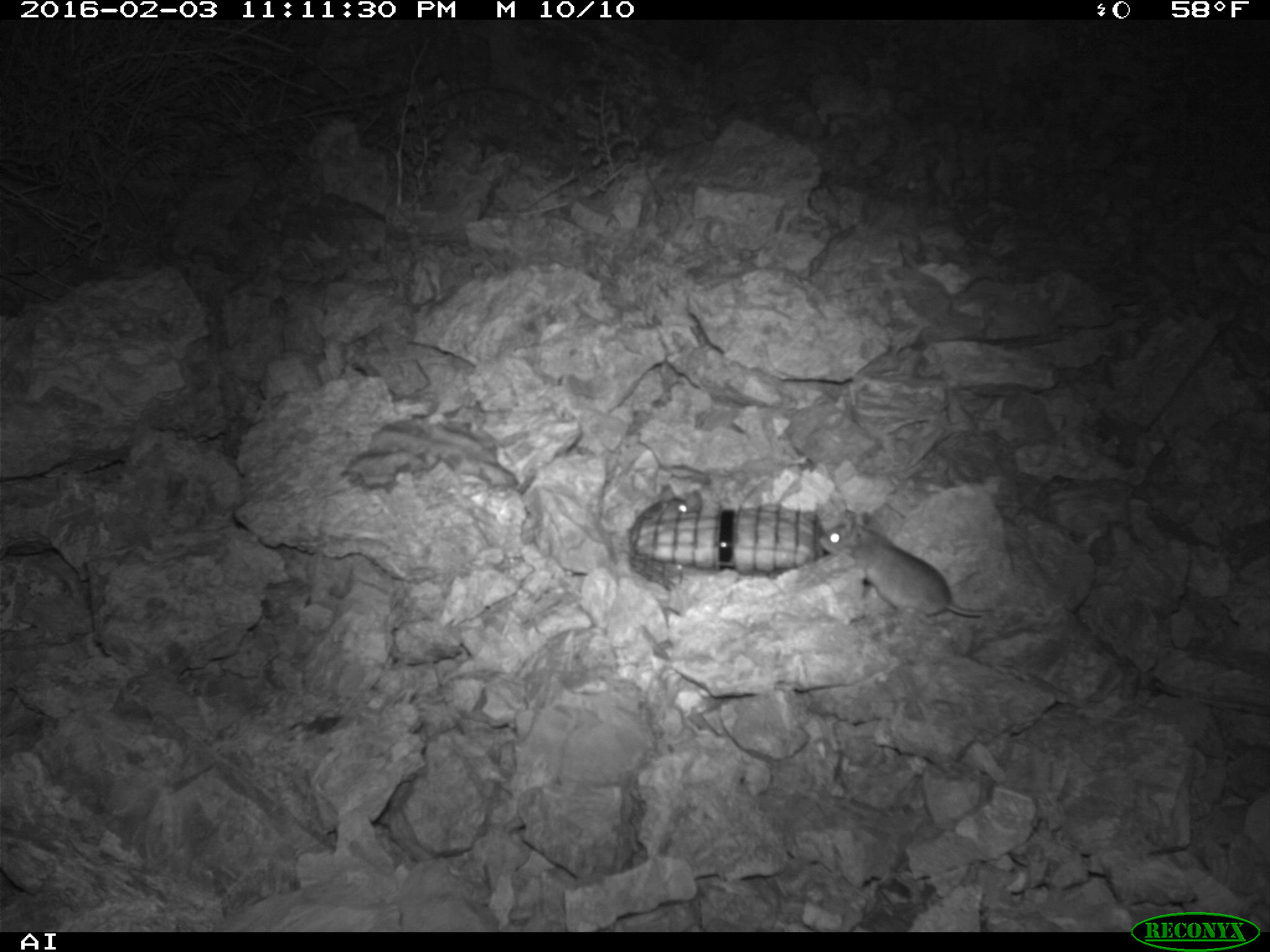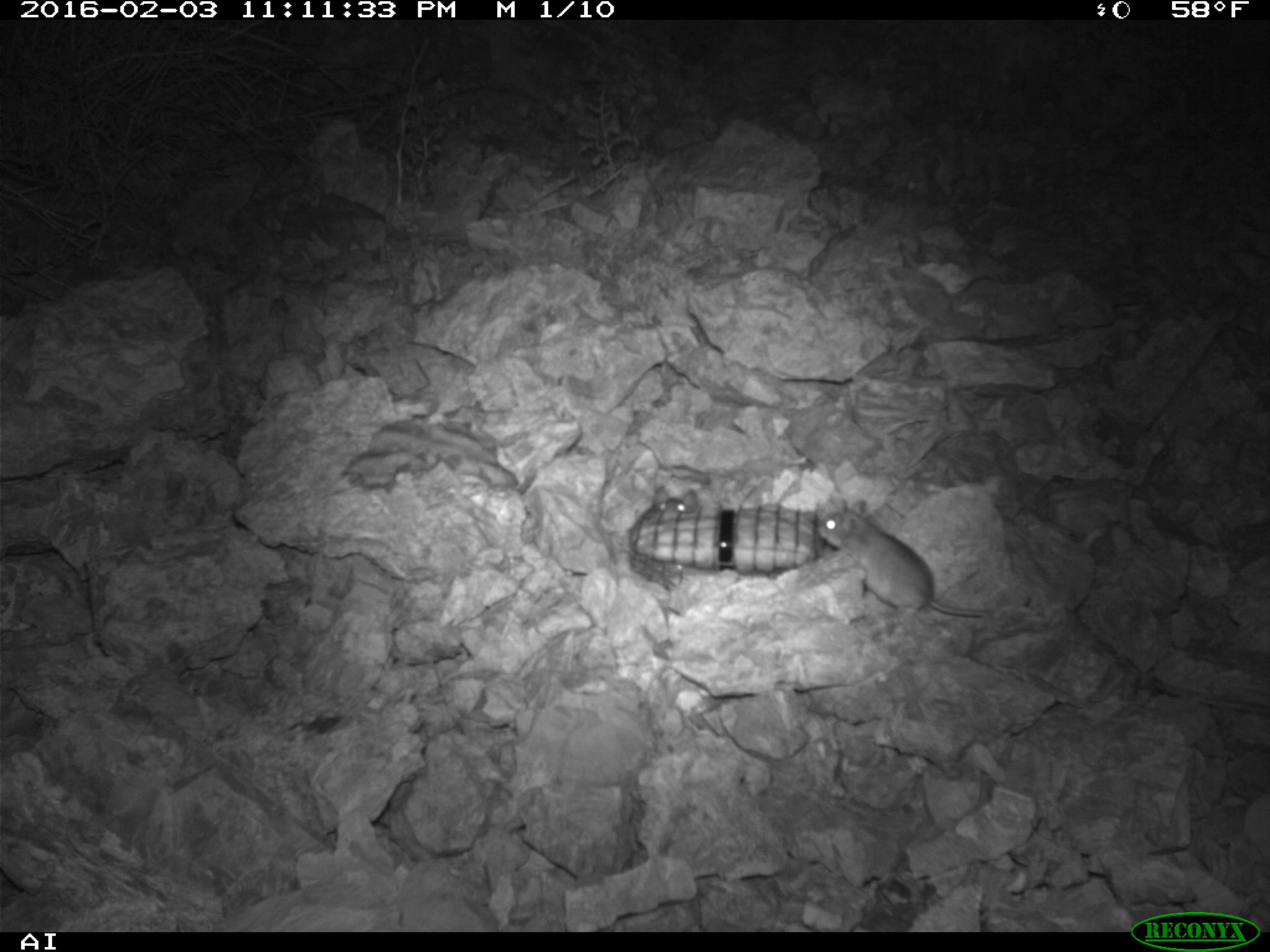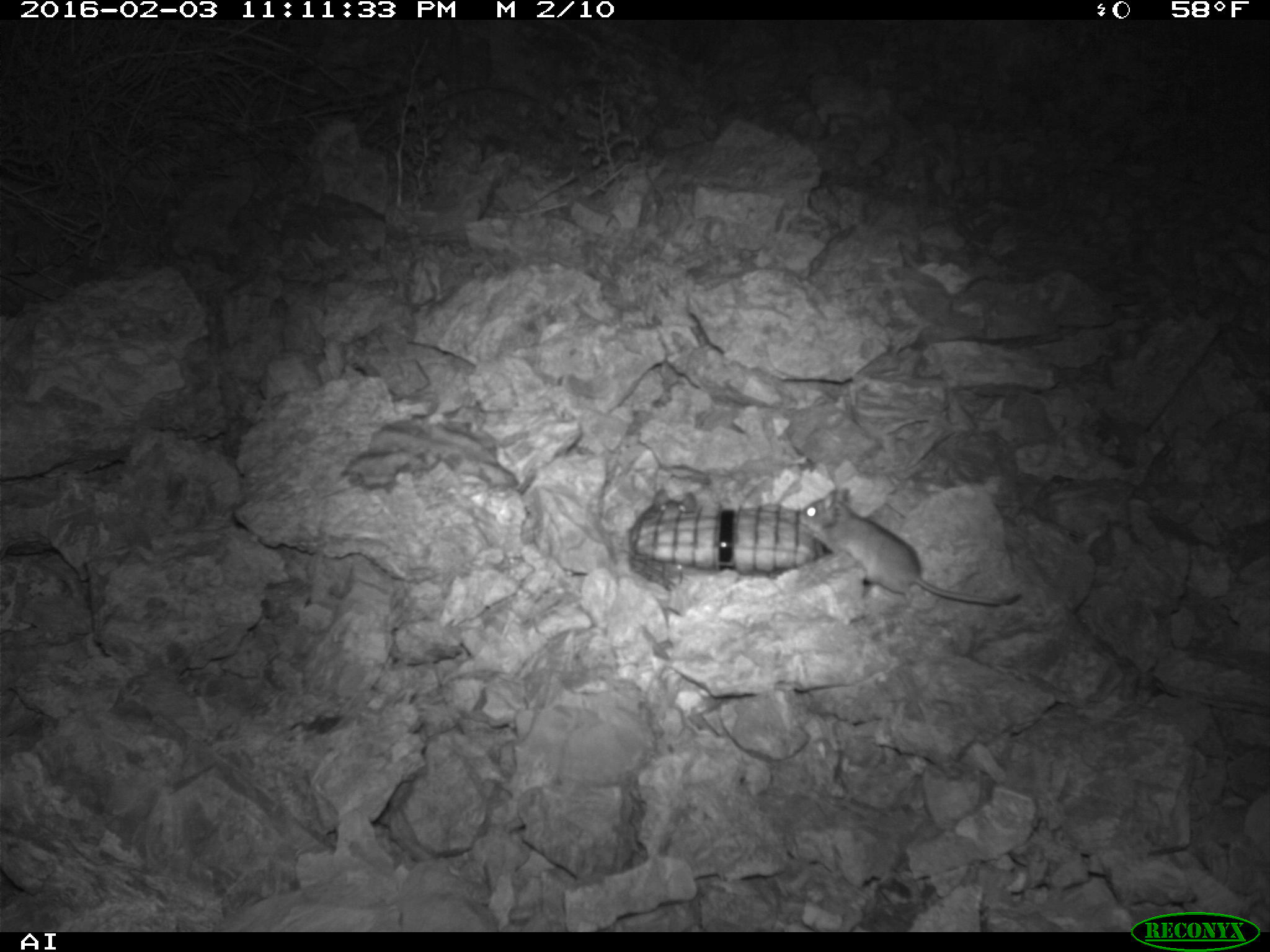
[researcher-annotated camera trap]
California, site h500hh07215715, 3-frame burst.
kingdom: Animalia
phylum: Chordata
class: Mammalia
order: Rodentia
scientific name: Rodentia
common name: rodent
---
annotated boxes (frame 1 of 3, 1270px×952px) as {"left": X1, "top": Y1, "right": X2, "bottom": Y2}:
rodent: {"left": 818, "top": 510, "right": 996, "bottom": 617}; {"left": 629, "top": 484, "right": 702, "bottom": 536}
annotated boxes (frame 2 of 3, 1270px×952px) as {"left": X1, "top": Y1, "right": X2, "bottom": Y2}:
rodent: {"left": 816, "top": 499, "right": 992, "bottom": 616}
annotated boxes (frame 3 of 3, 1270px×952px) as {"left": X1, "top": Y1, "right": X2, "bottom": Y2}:
rodent: {"left": 796, "top": 487, "right": 1021, "bottom": 607}